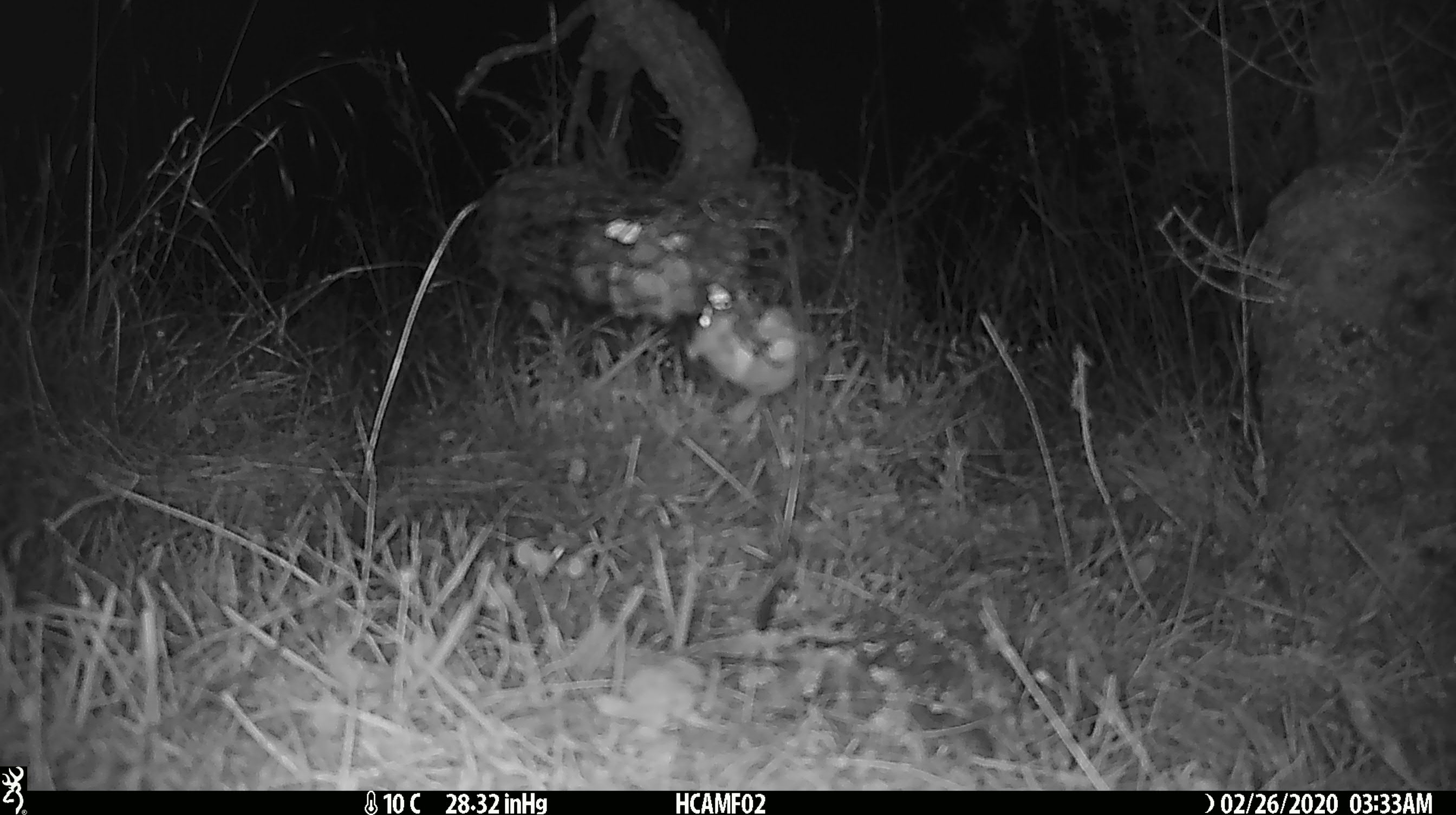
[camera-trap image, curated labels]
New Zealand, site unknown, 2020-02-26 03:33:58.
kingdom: Animalia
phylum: Chordata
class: Mammalia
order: Rodentia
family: Muridae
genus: Mus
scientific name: Mus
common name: mouse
Mouse (Mus).